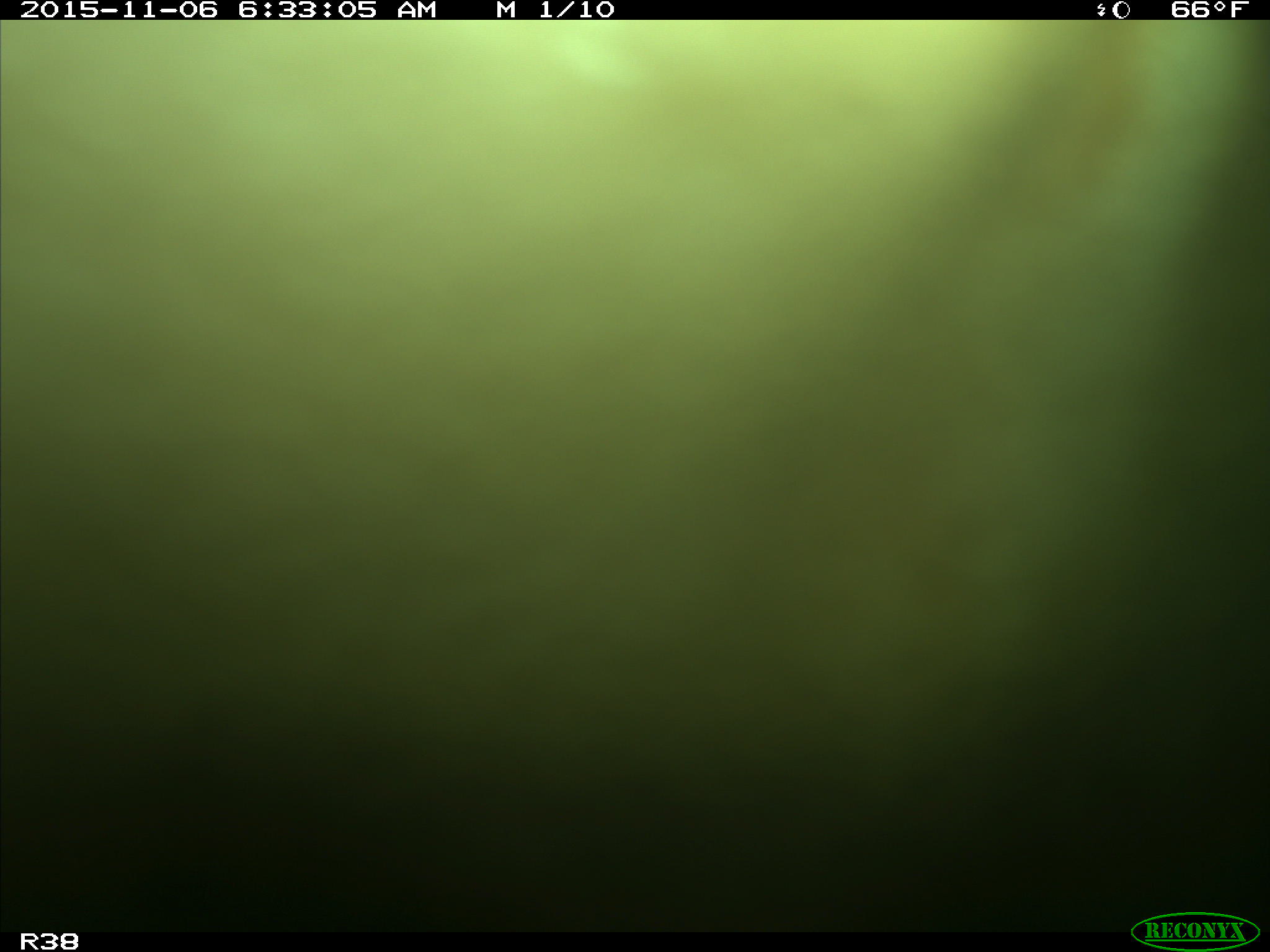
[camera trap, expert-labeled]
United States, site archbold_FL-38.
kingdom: Animalia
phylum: Chordata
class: Mammalia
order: Artiodactyla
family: Bovidae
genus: Bos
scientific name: Bos taurus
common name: domestic cow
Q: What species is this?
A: Bos taurus (domestic cow).